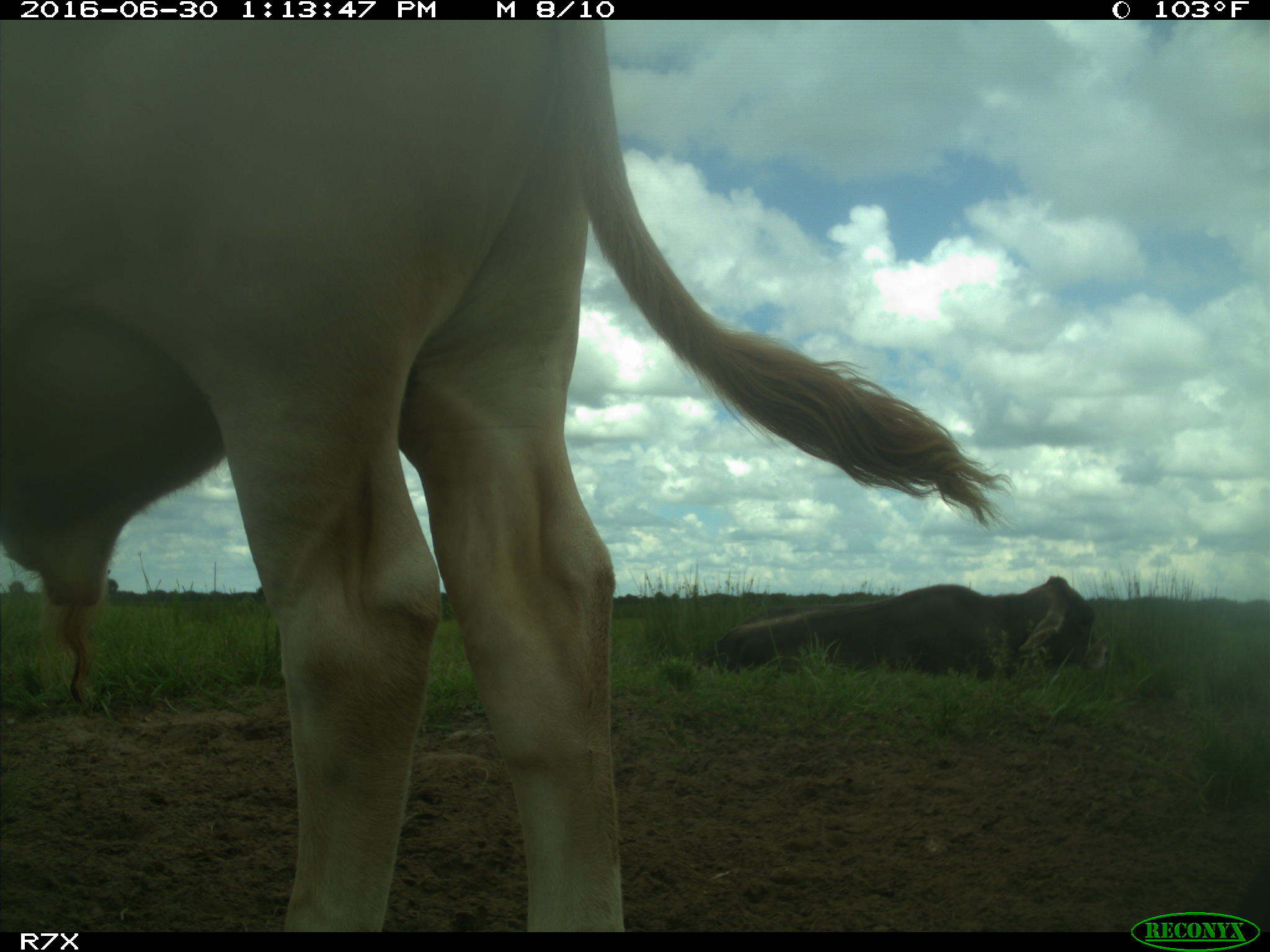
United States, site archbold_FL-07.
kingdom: Animalia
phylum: Chordata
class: Mammalia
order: Artiodactyla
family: Bovidae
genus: Bos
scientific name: Bos taurus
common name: domestic cow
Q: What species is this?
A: Bos taurus (domestic cow).